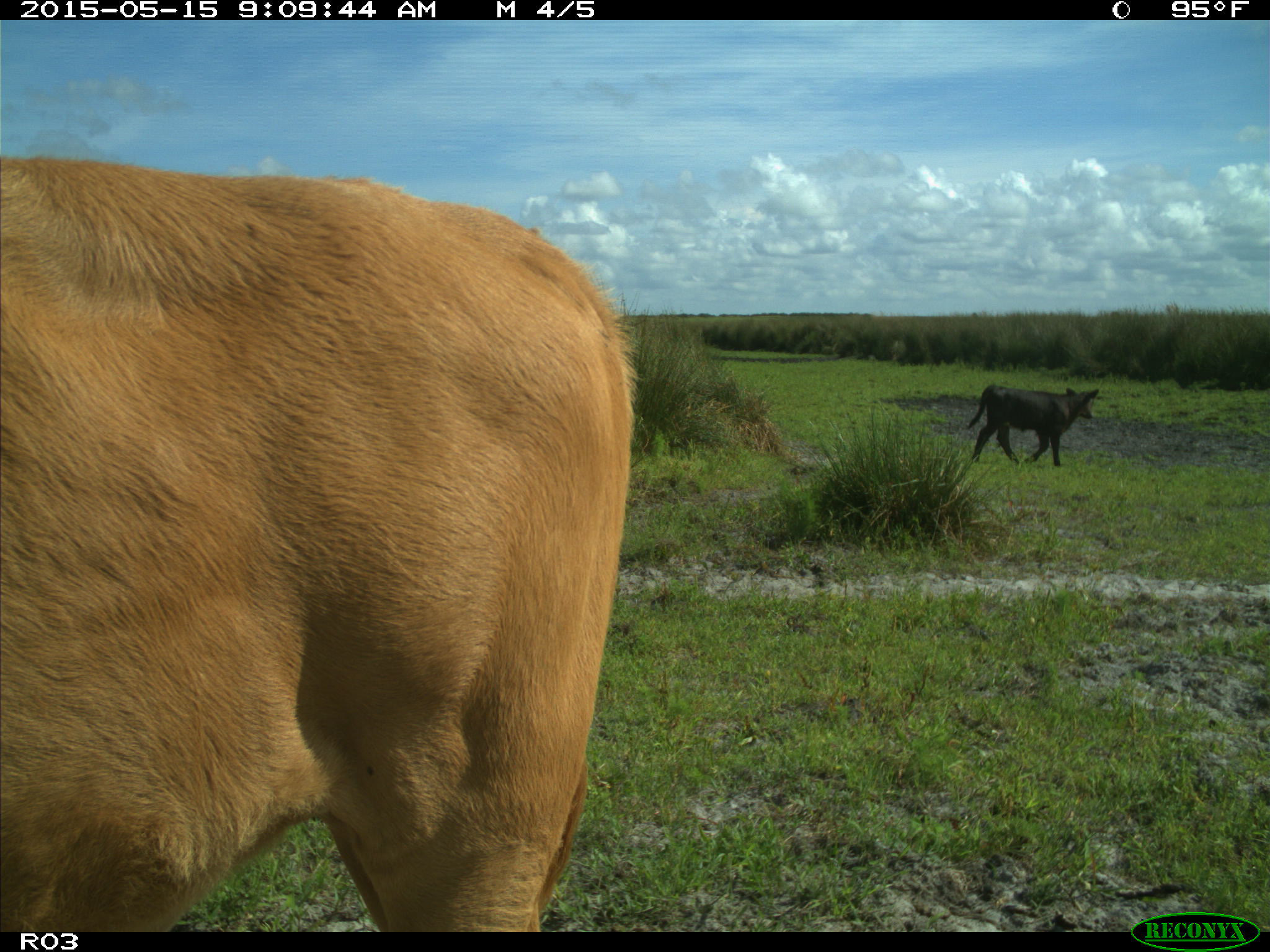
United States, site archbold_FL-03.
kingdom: Animalia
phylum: Chordata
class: Mammalia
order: Artiodactyla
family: Bovidae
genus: Bos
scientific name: Bos taurus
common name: domestic cow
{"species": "Bos taurus (domestic cow)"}